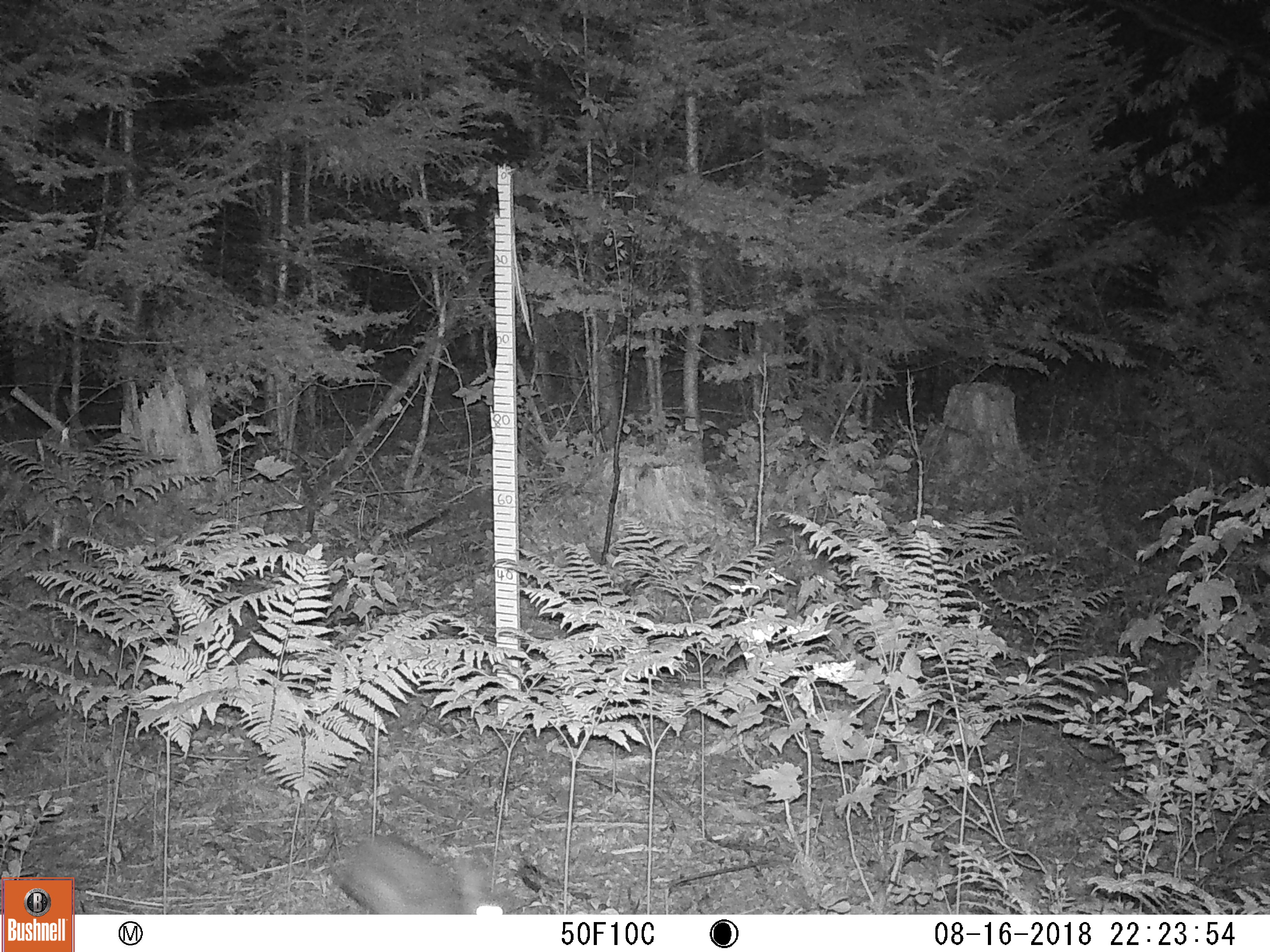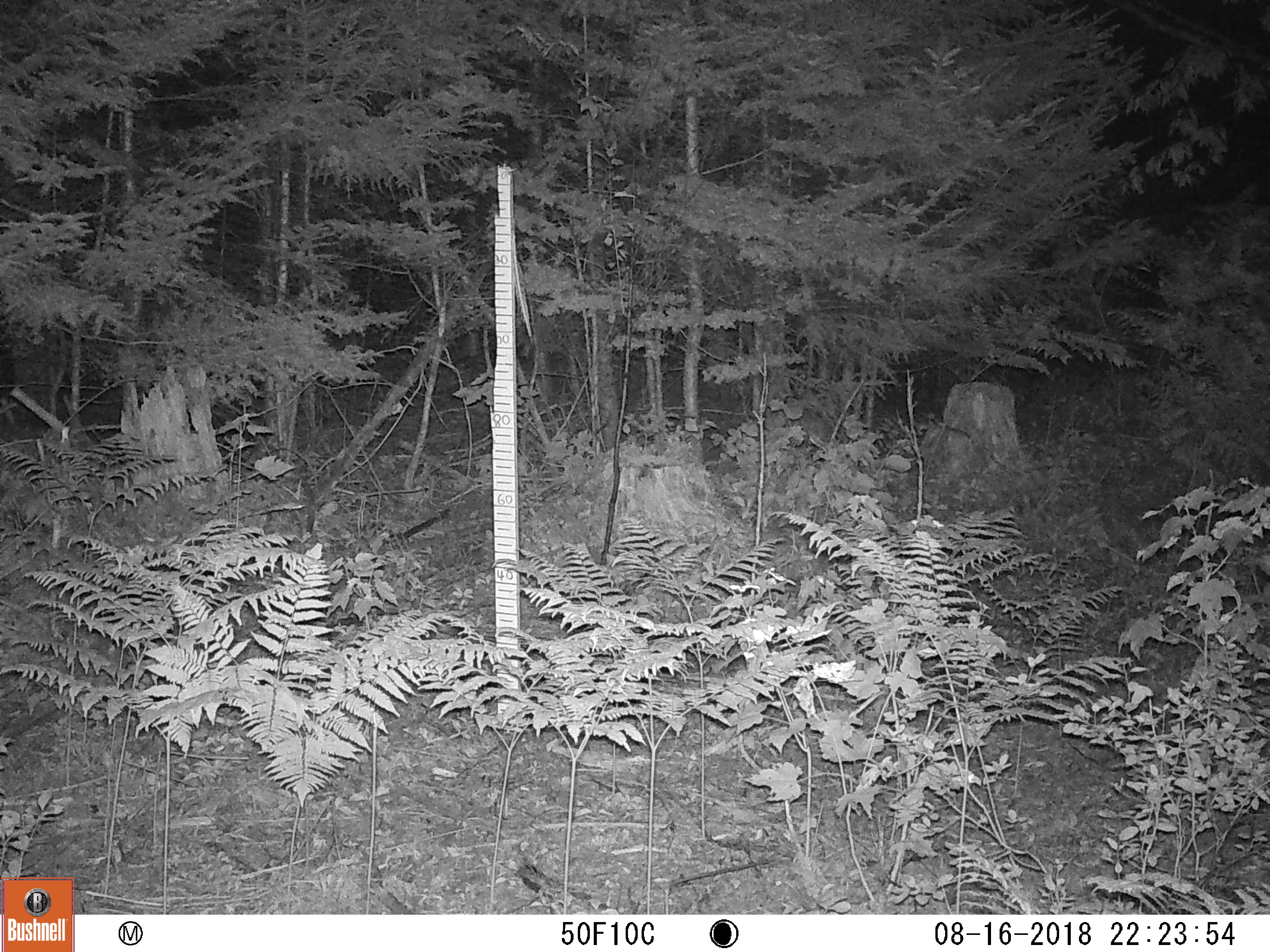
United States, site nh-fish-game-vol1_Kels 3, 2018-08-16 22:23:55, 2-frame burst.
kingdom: Animalia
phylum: Chordata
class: Mammalia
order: Lagomorpha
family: Leporidae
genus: Lepus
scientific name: Lepus americanus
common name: snowshoe hare